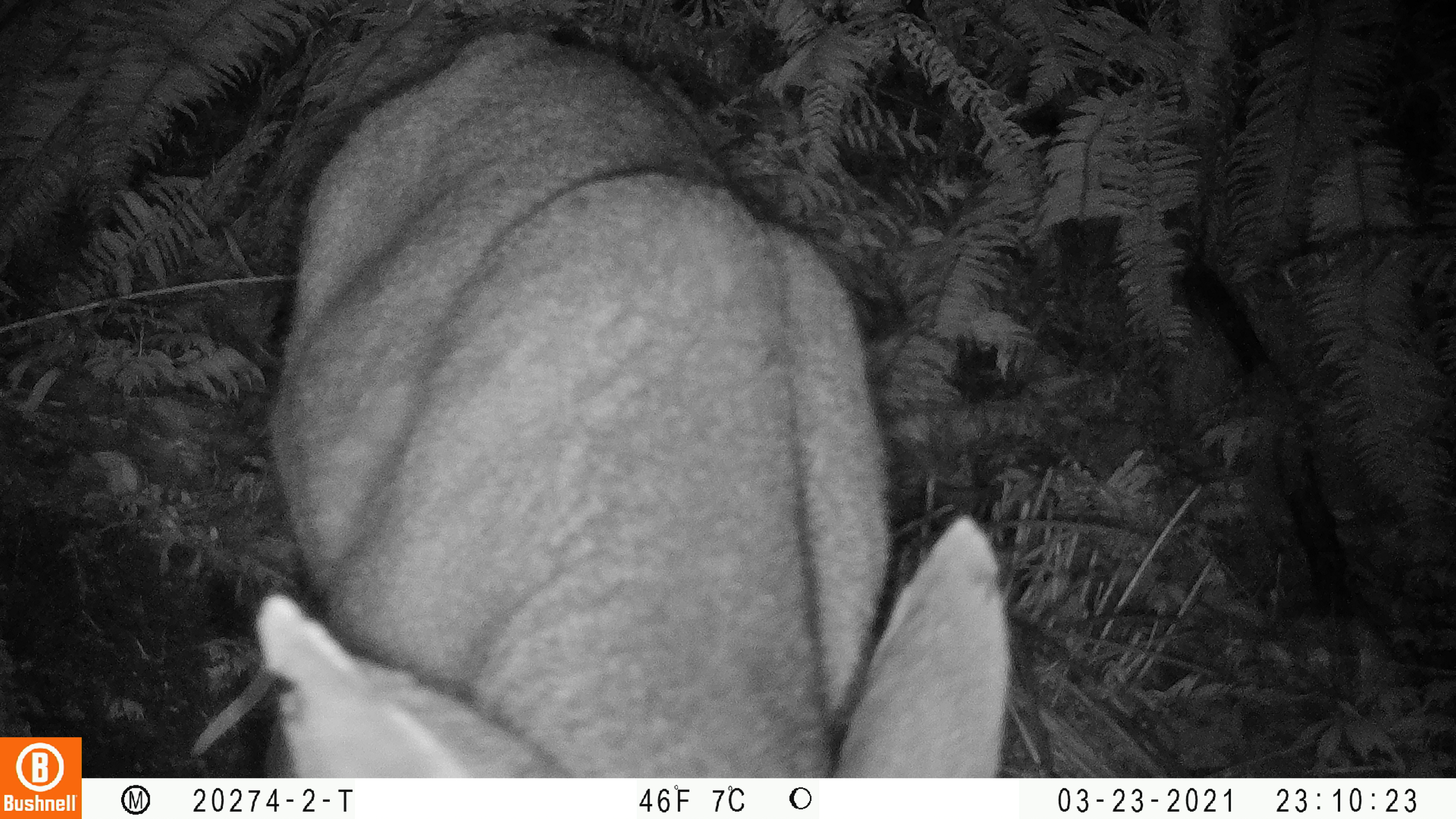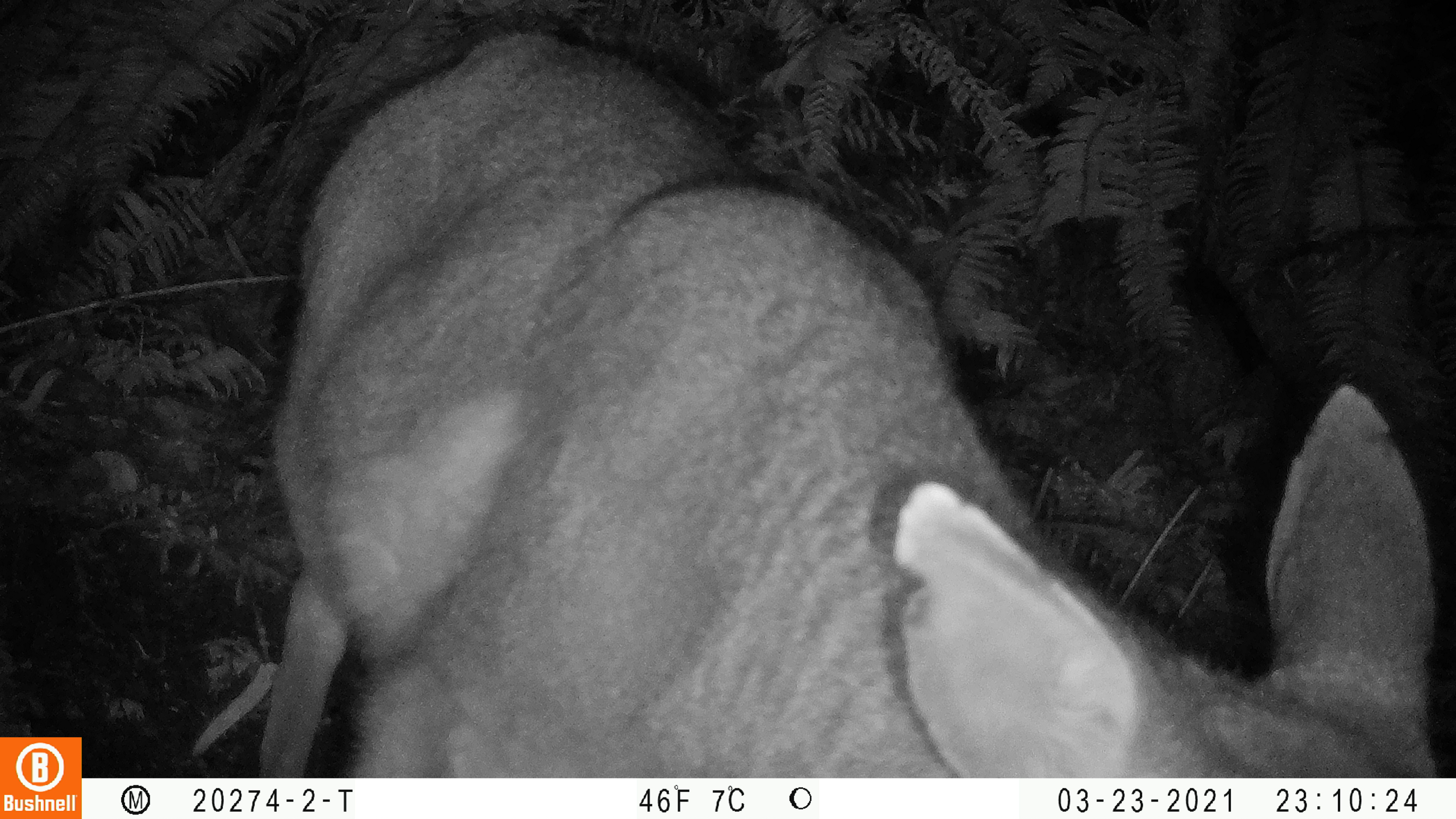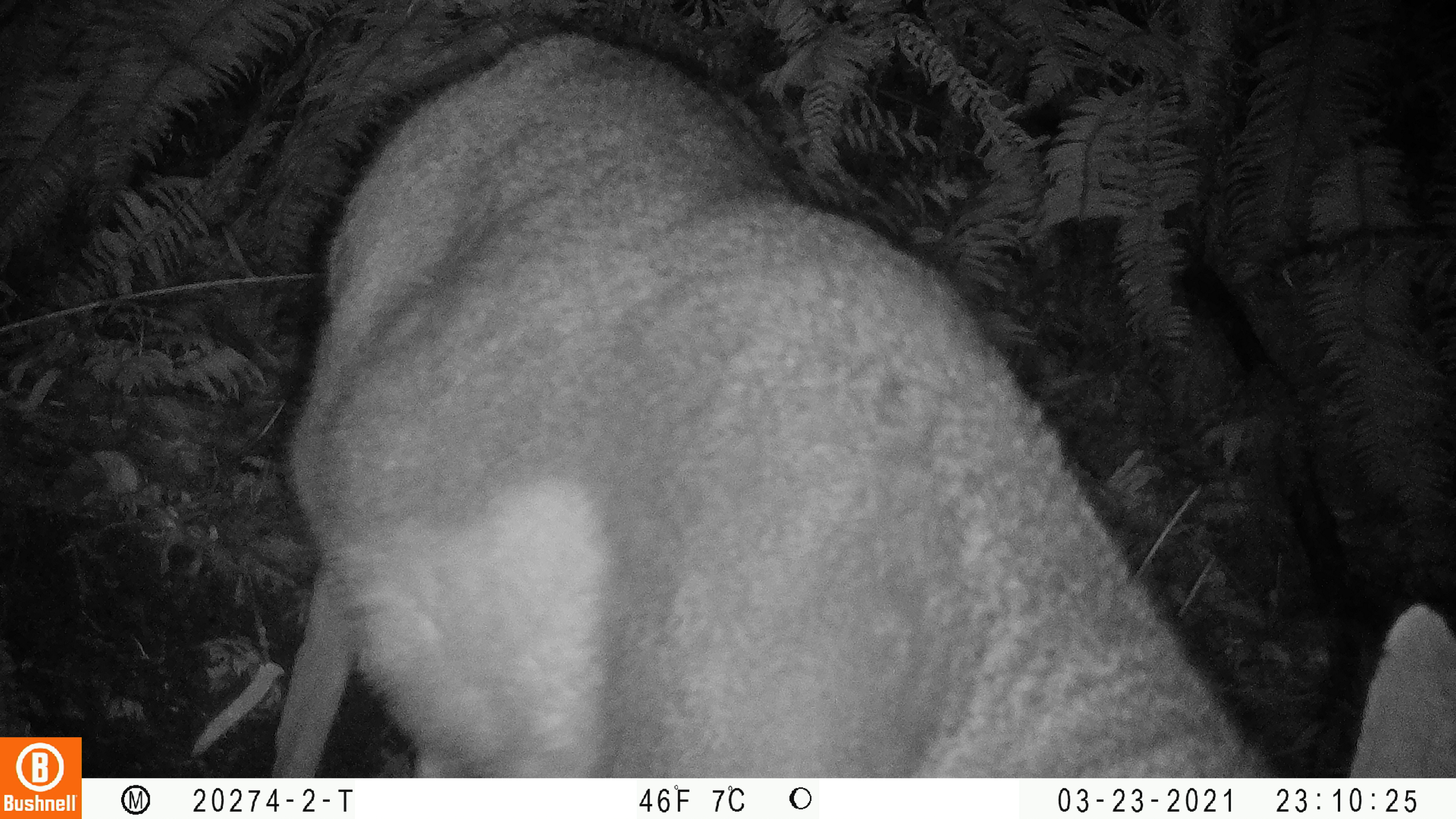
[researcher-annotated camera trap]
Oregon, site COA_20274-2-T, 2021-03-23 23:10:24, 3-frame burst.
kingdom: Animalia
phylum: Chordata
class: Mammalia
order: Artiodactyla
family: Cervidae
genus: Odocoileus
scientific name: Odocoileus hemionus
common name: black-tailed deer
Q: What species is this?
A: Black-tailed deer (Odocoileus hemionus).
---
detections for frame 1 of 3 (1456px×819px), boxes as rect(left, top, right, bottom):
black-tailed deer: rect(252, 21, 1021, 776)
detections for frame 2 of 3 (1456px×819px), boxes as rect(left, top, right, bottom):
black-tailed deer: rect(239, 17, 1439, 774)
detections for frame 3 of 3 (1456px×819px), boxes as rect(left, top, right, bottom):
black-tailed deer: rect(261, 18, 1449, 774)